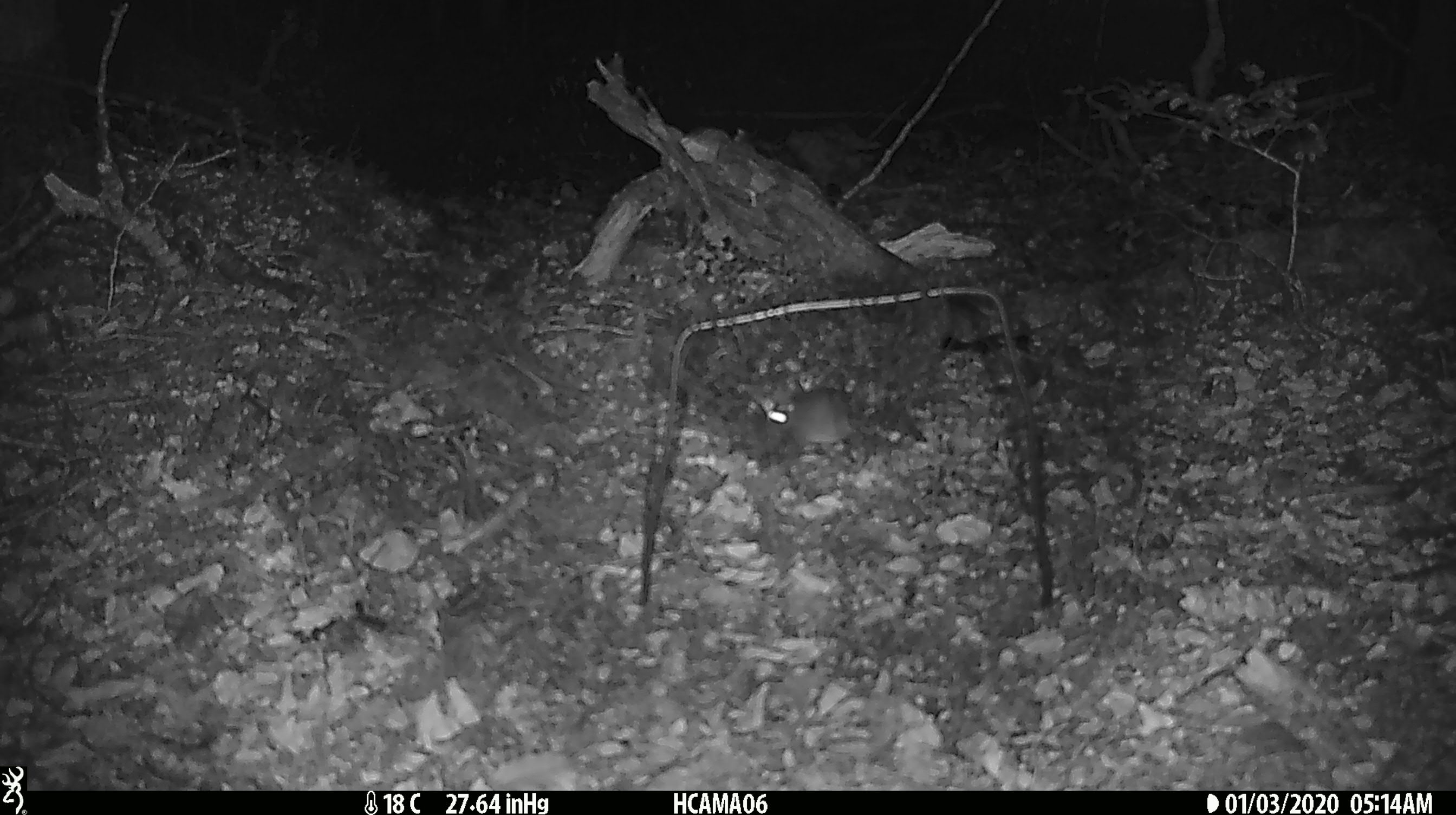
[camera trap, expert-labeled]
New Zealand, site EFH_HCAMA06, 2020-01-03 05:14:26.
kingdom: Animalia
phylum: Chordata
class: Mammalia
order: Rodentia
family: Muridae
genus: Mus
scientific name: Mus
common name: mouse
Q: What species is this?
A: Mouse (Mus).